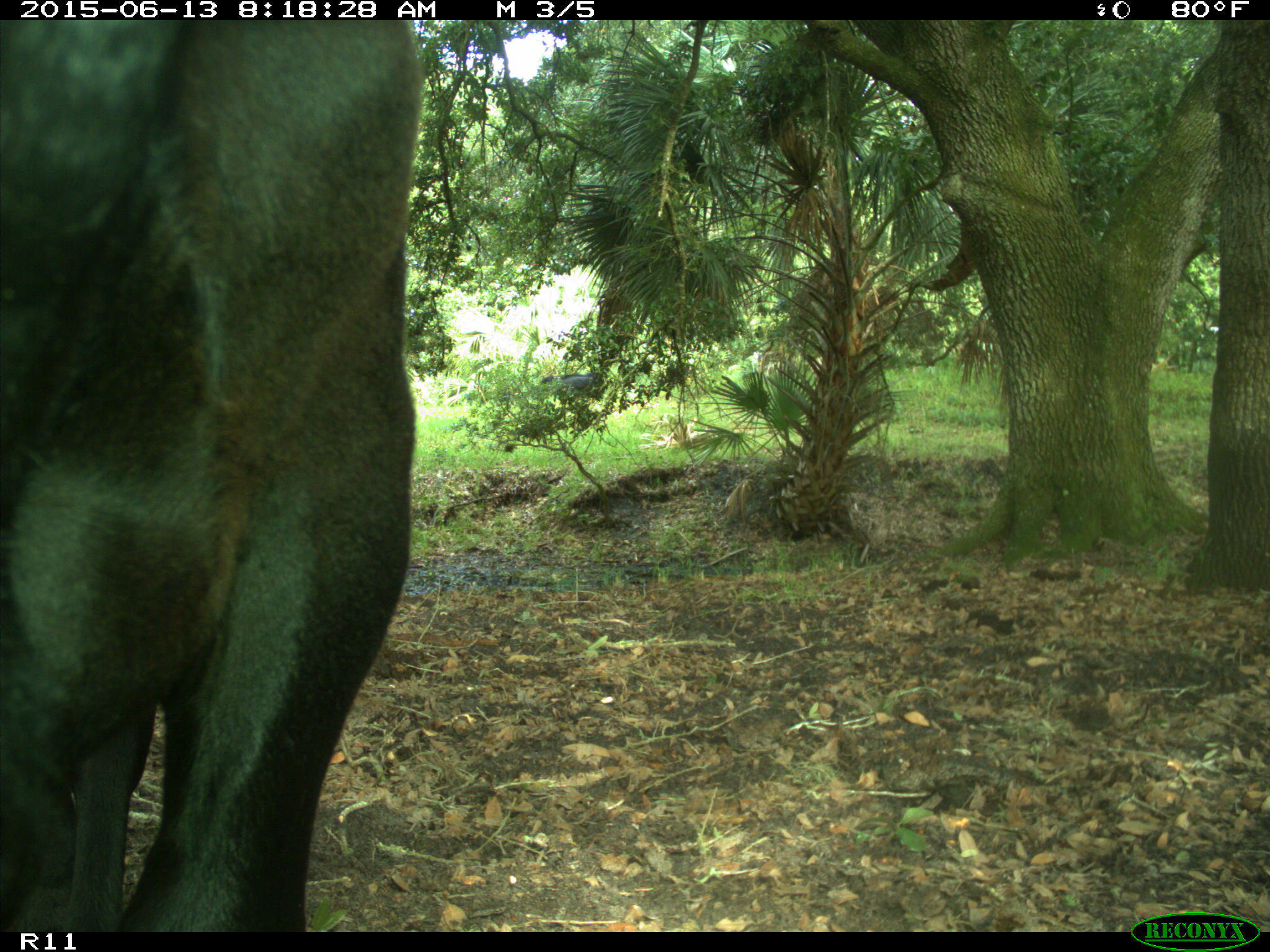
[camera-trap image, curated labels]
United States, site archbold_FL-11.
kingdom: Animalia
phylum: Chordata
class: Mammalia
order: Artiodactyla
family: Bovidae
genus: Bos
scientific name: Bos taurus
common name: domestic cow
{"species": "Bos taurus (domestic cow)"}